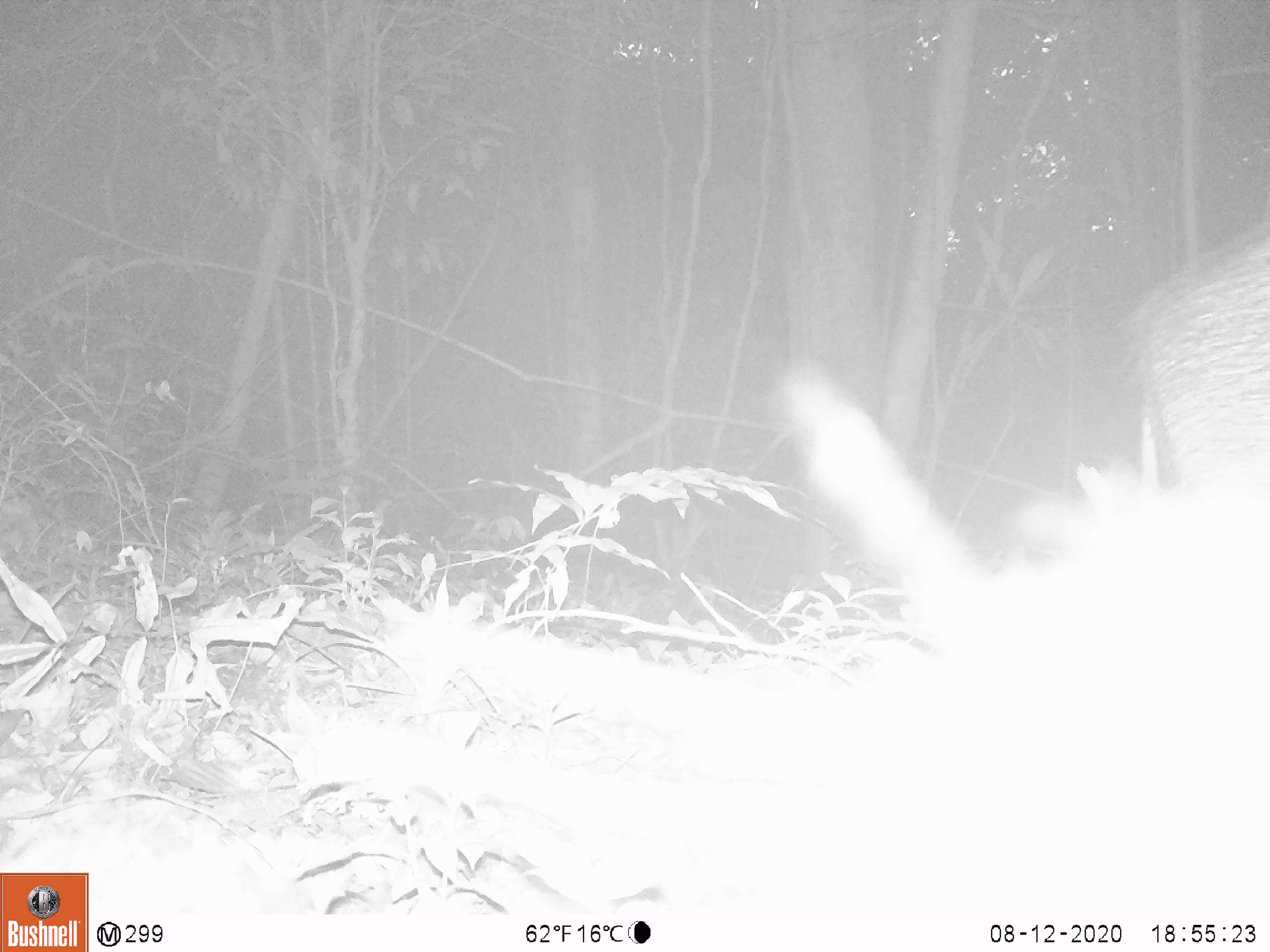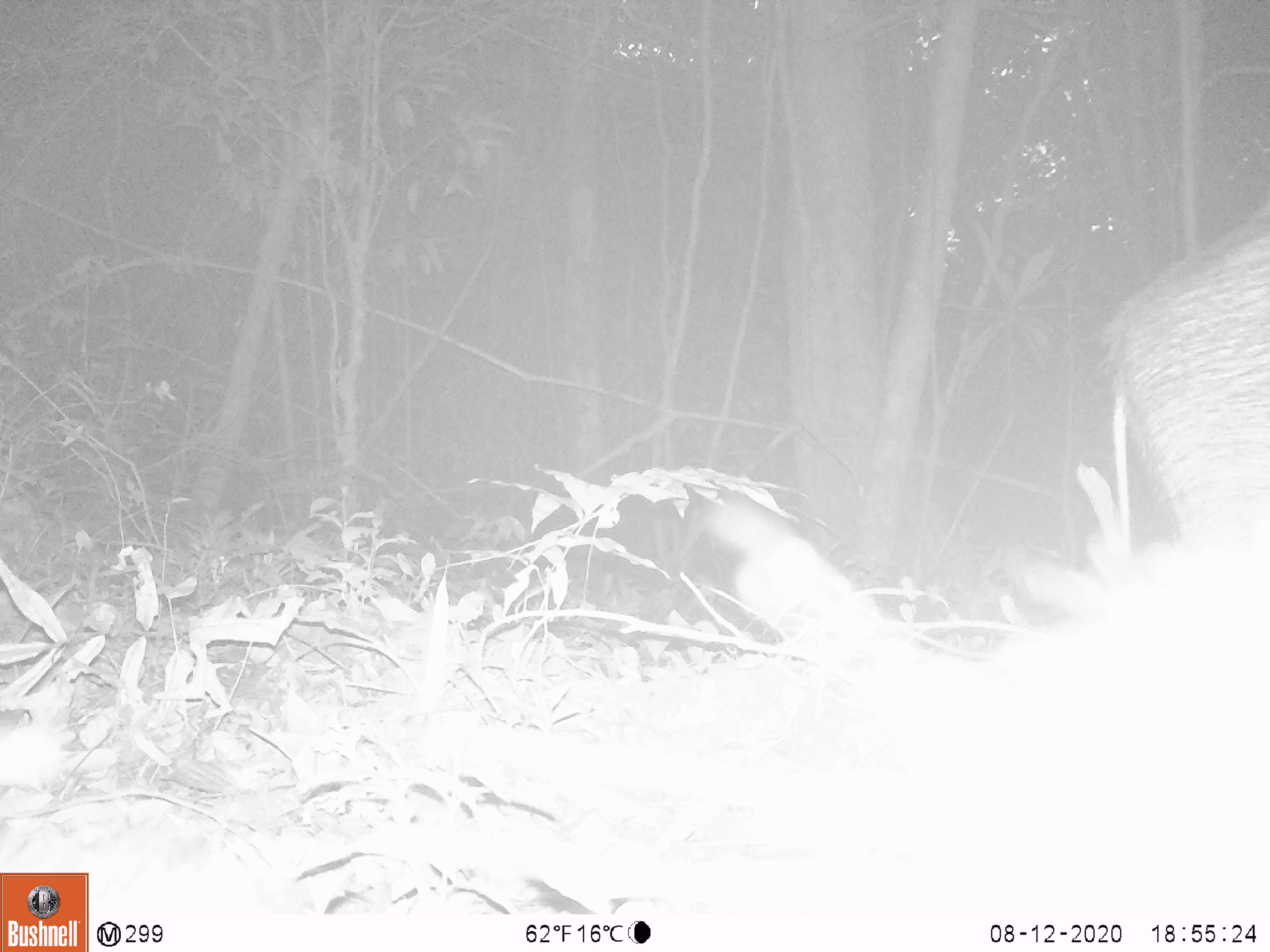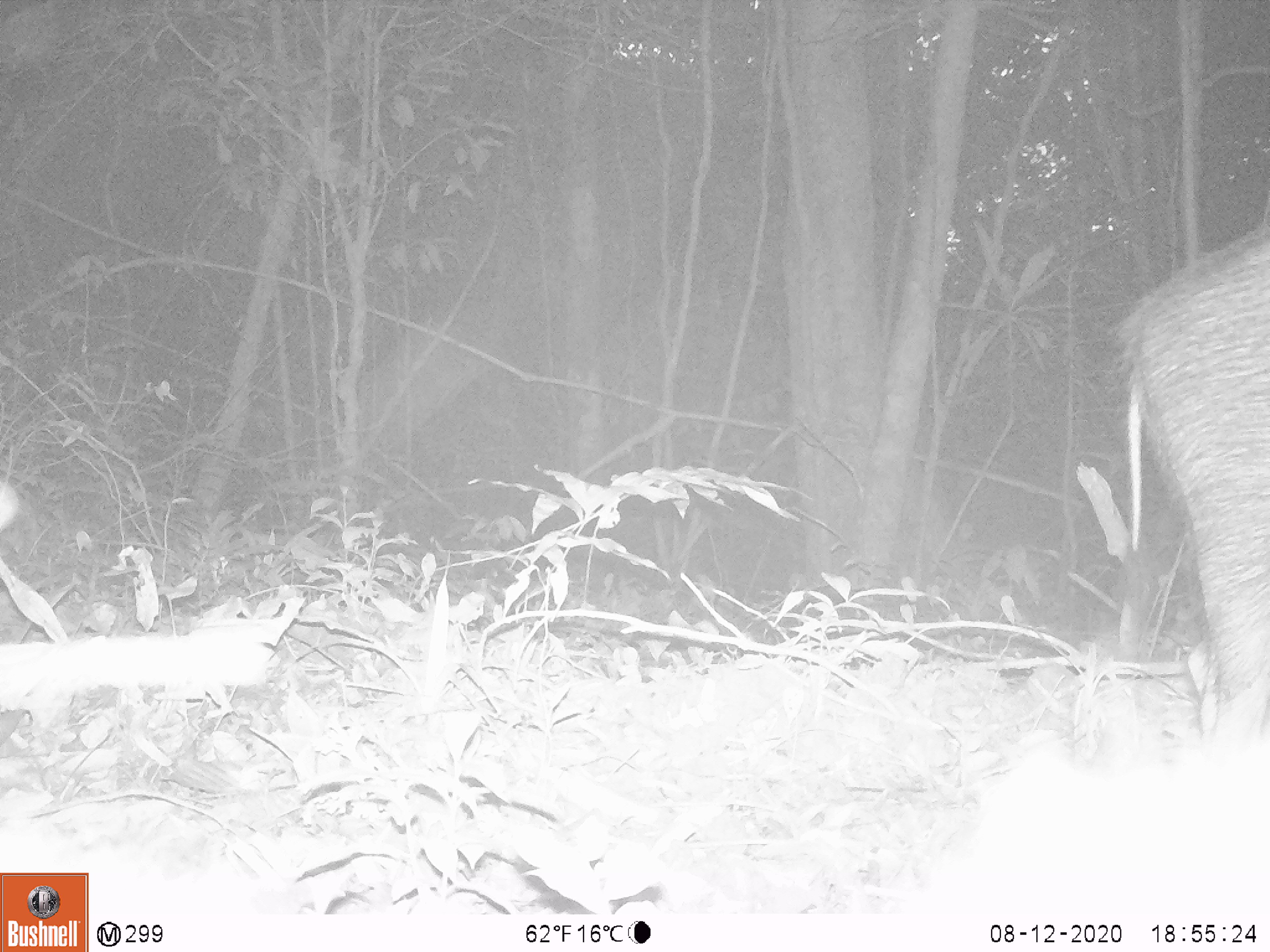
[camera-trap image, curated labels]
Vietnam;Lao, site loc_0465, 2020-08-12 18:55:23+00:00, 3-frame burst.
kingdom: Animalia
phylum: Chordata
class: Mammalia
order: Artiodactyla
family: Suidae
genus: Sus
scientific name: Sus scrofa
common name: eurasian wild pig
Eurasian wild pig (Sus scrofa). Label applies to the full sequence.